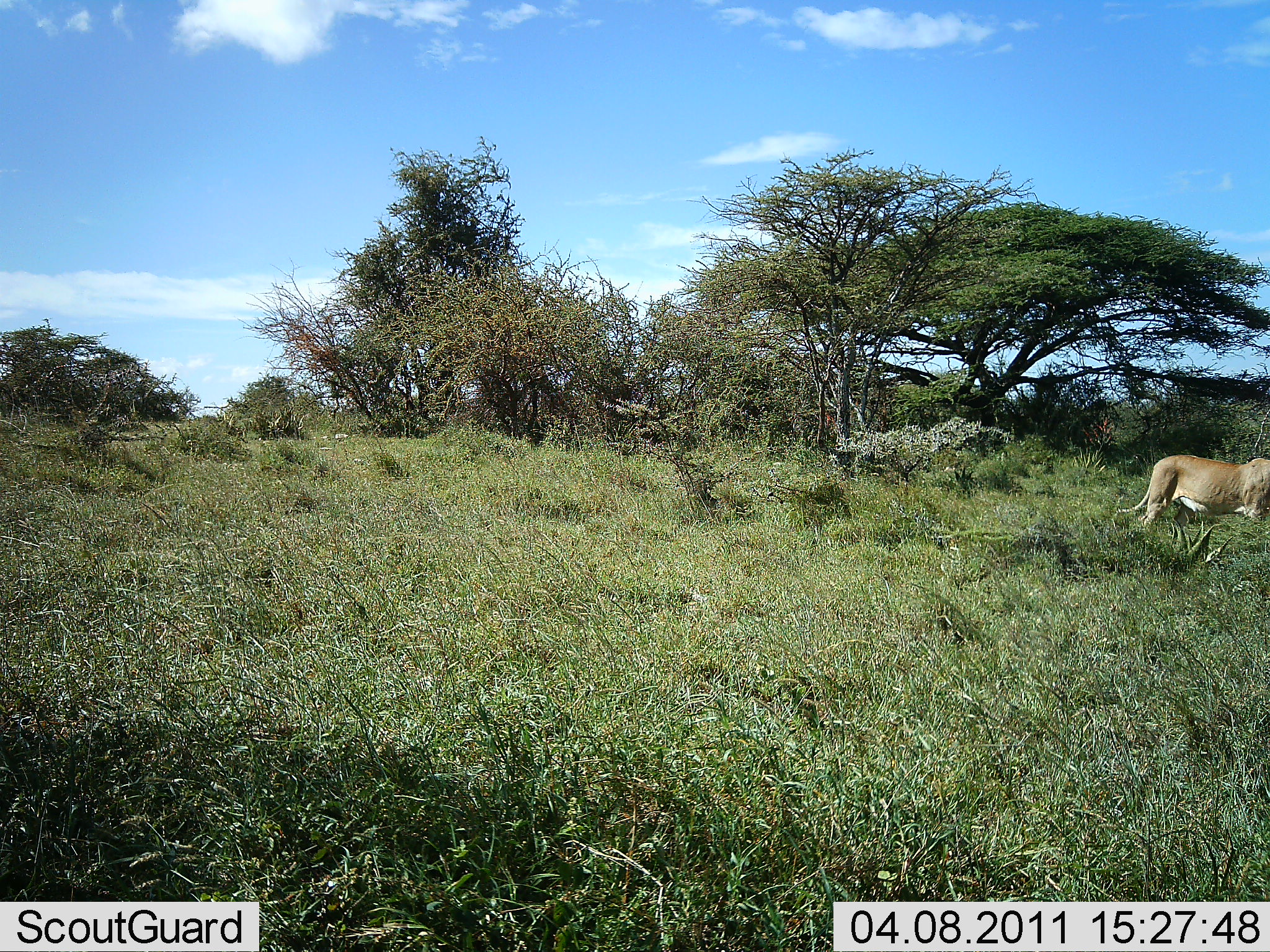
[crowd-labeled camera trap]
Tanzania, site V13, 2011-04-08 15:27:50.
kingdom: Animalia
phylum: Chordata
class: Mammalia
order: Carnivora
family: Felidae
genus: Panthera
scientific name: Panthera leo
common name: lion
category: lionfemale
Lionfemale (lion) (Panthera leo), count 1. Behavior (volunteer vote fractions): standing 27%, resting 0%, moving 73%, interacting 0%. Young present (vote fraction): 0%. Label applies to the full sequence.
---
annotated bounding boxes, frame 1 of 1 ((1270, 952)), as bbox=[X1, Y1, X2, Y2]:
animal: bbox=[1115, 452, 1270, 537]